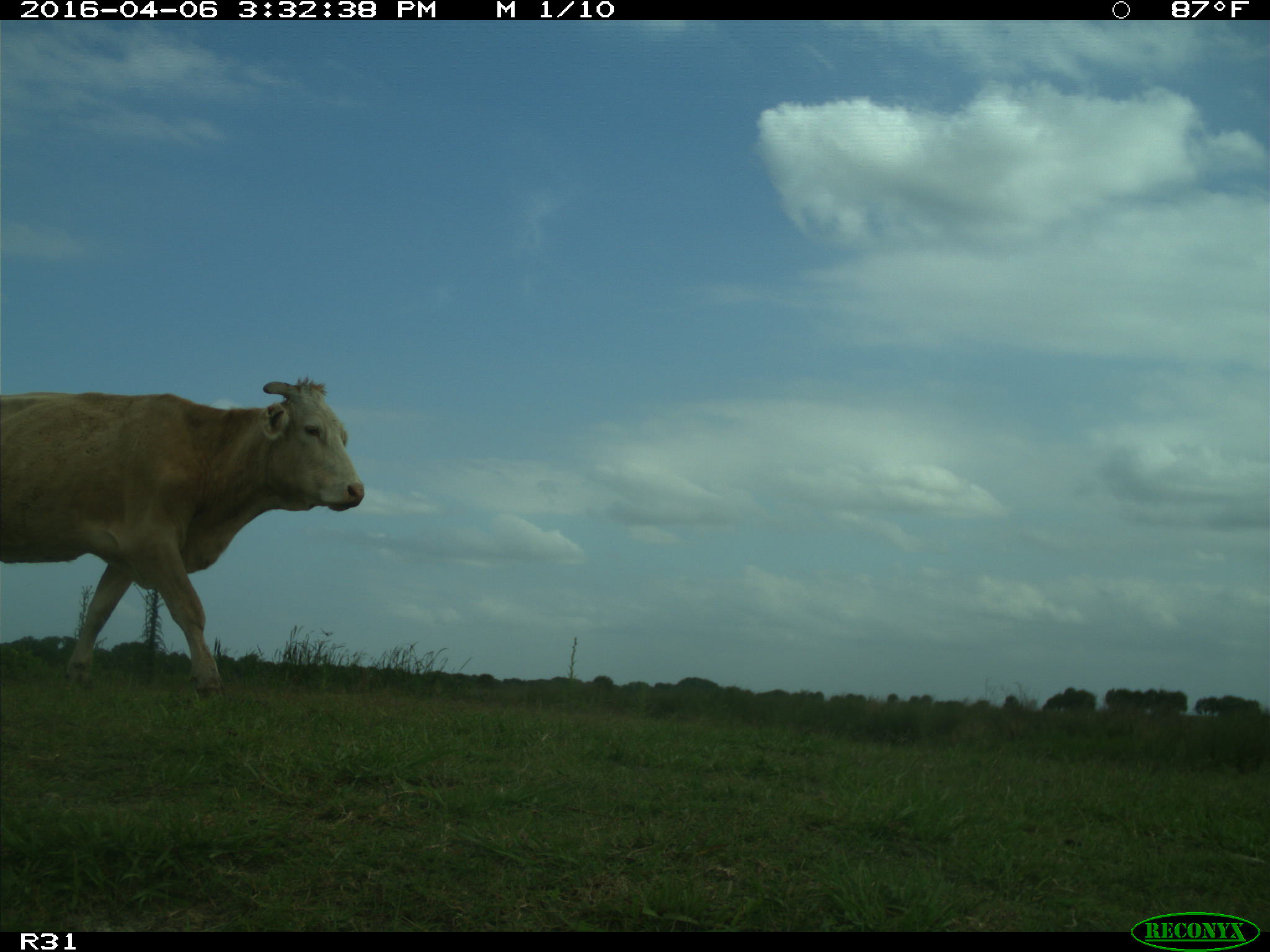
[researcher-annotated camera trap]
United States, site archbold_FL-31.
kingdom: Animalia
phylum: Chordata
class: Mammalia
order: Artiodactyla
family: Bovidae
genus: Bos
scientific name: Bos taurus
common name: domestic cow